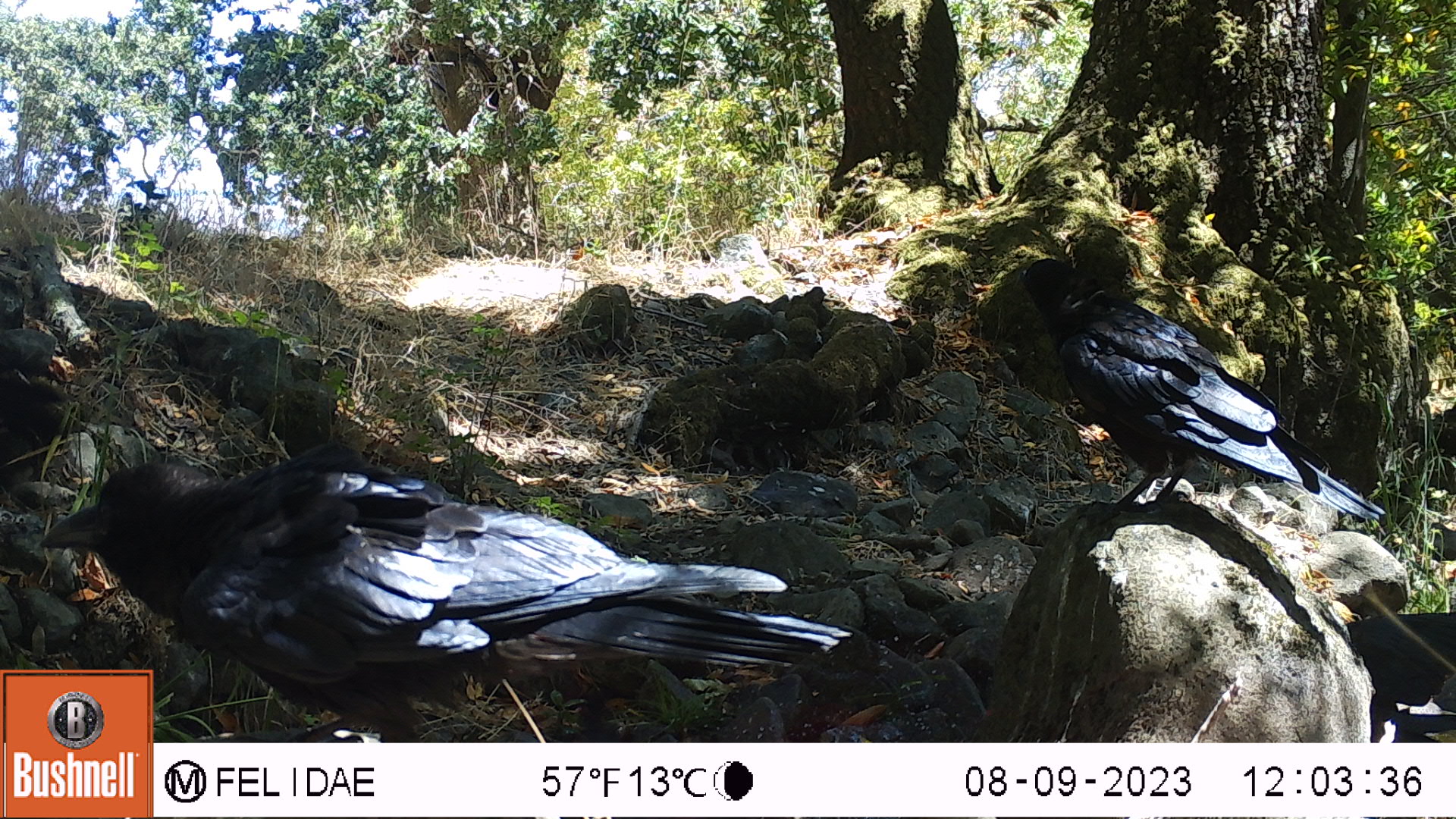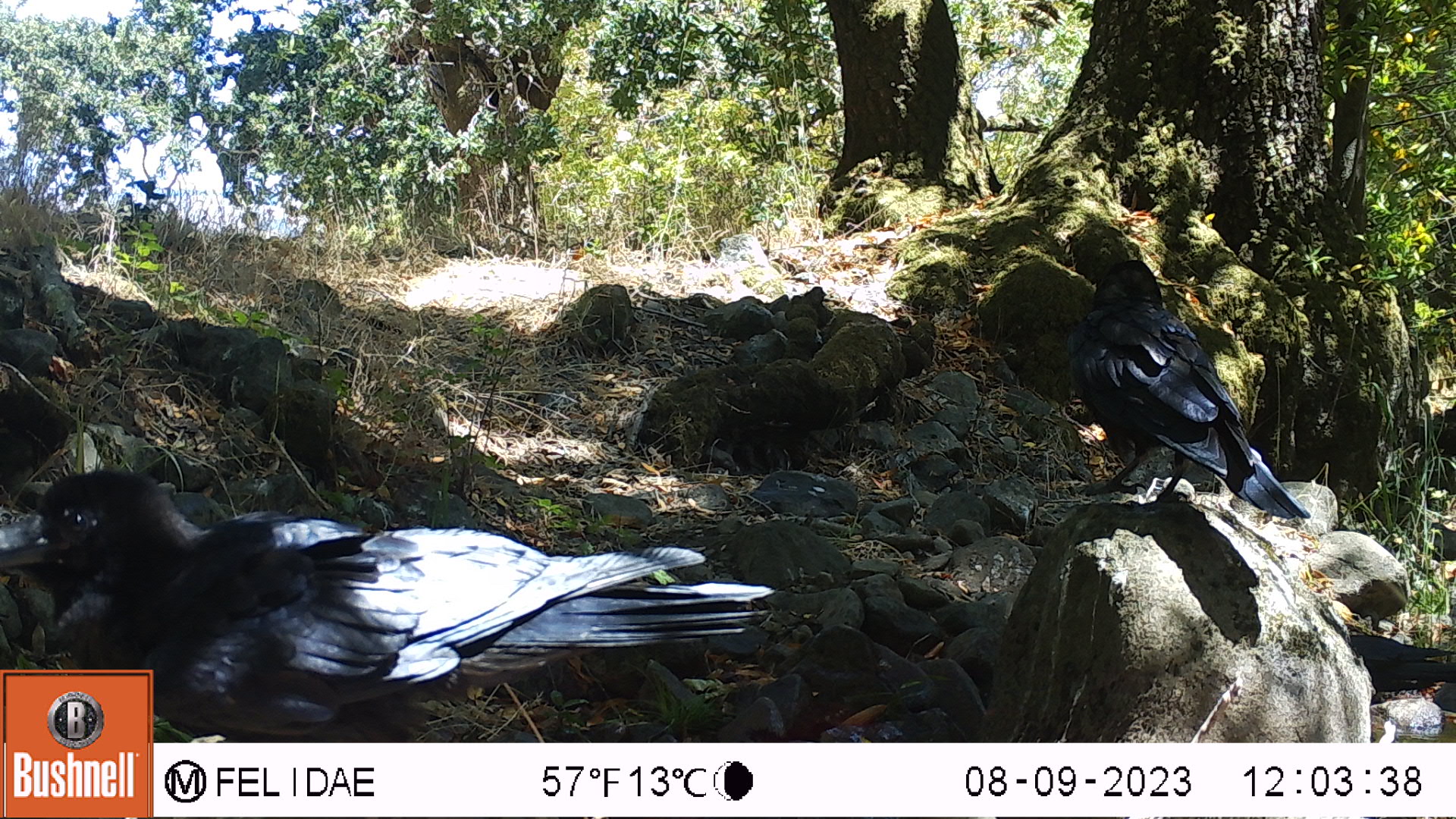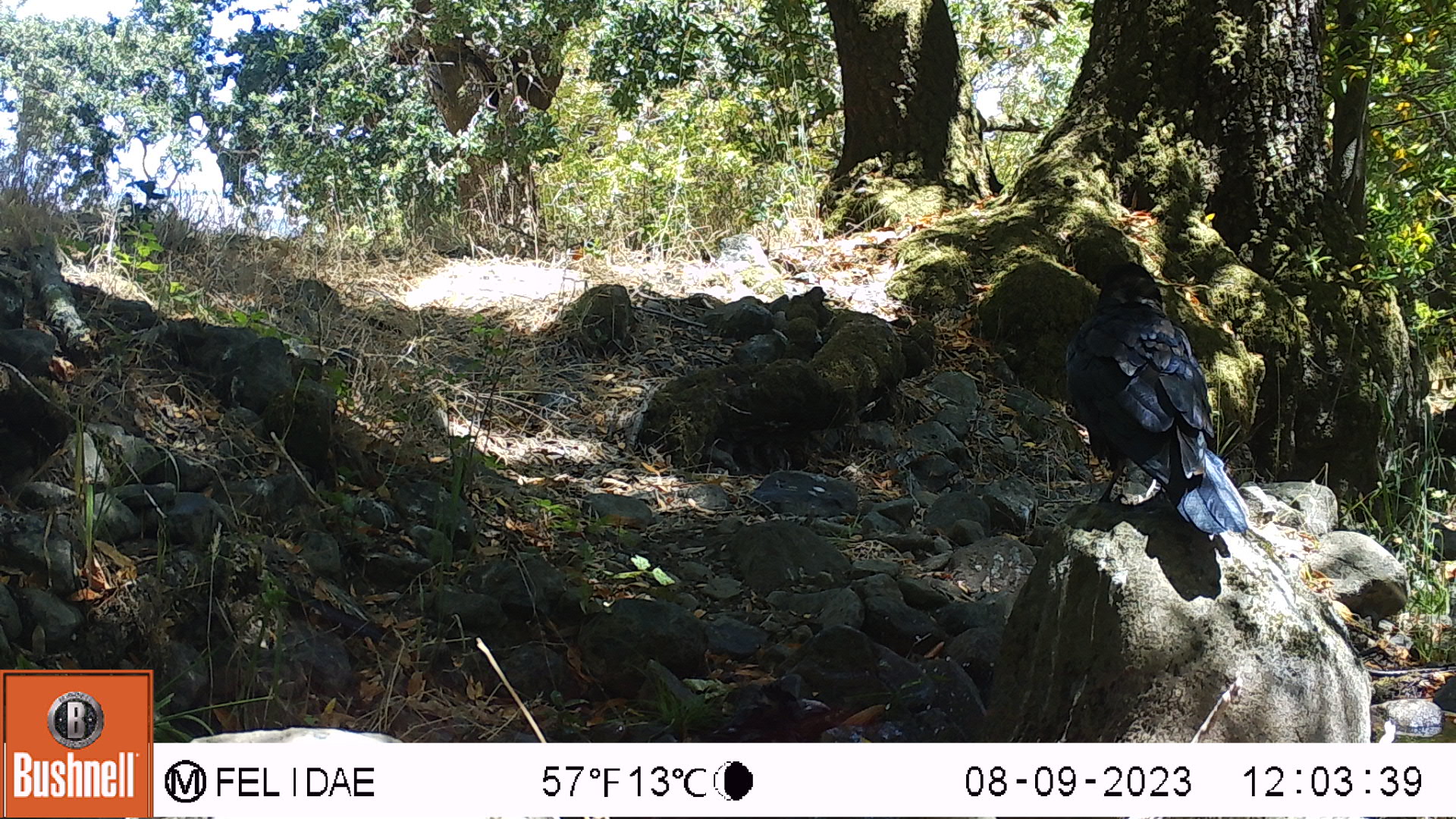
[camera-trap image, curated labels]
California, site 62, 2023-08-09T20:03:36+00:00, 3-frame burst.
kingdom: Animalia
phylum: Chordata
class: Aves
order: Passeriformes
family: Corvidae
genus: Corvus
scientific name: Corvus brachyrhynchos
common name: american crow